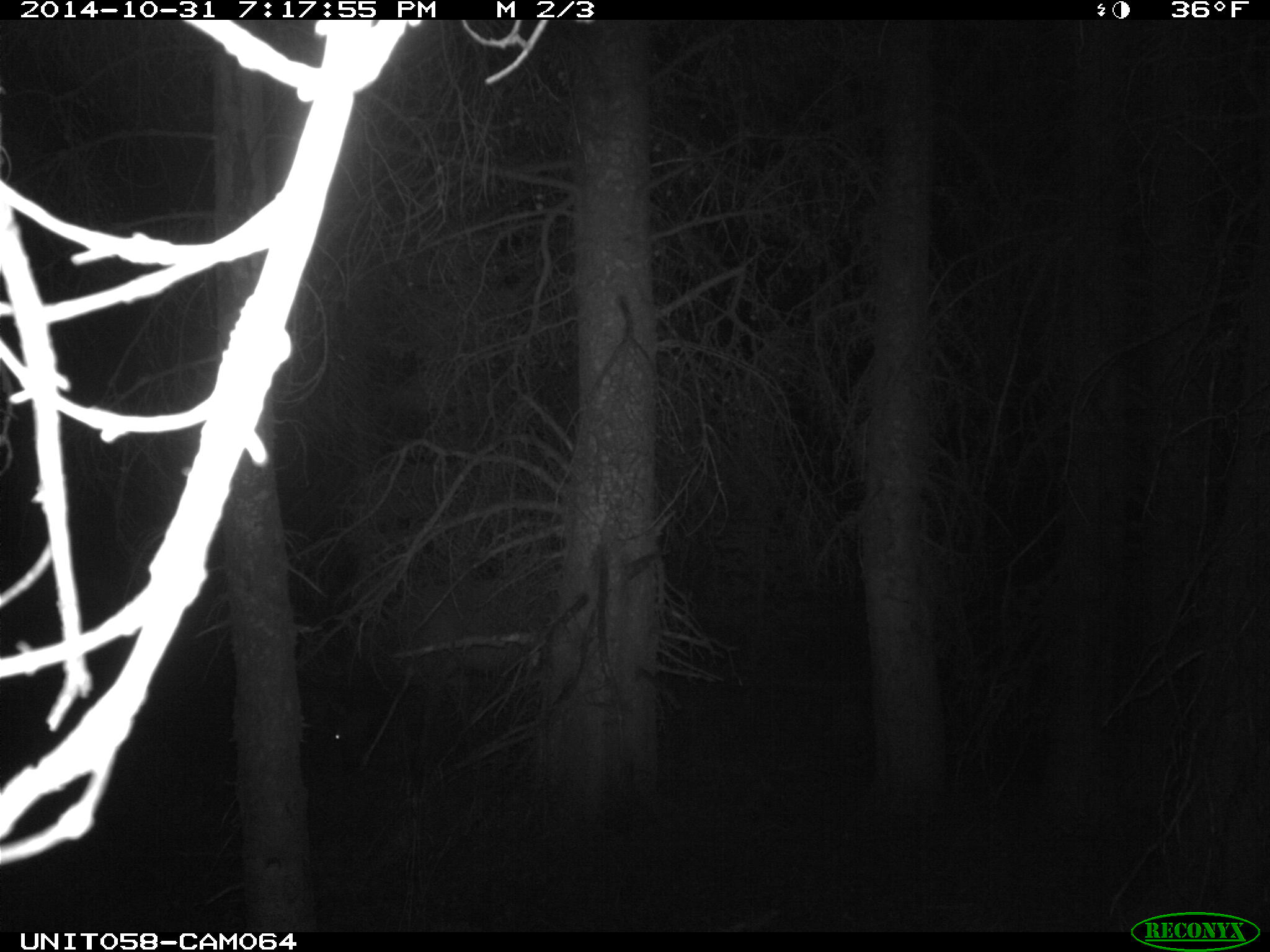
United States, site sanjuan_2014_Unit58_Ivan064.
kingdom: Animalia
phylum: Chordata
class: Mammalia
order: Artiodactyla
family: Cervidae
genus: Cervus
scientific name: Cervus elaphus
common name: red deer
Cervus elaphus (red deer).